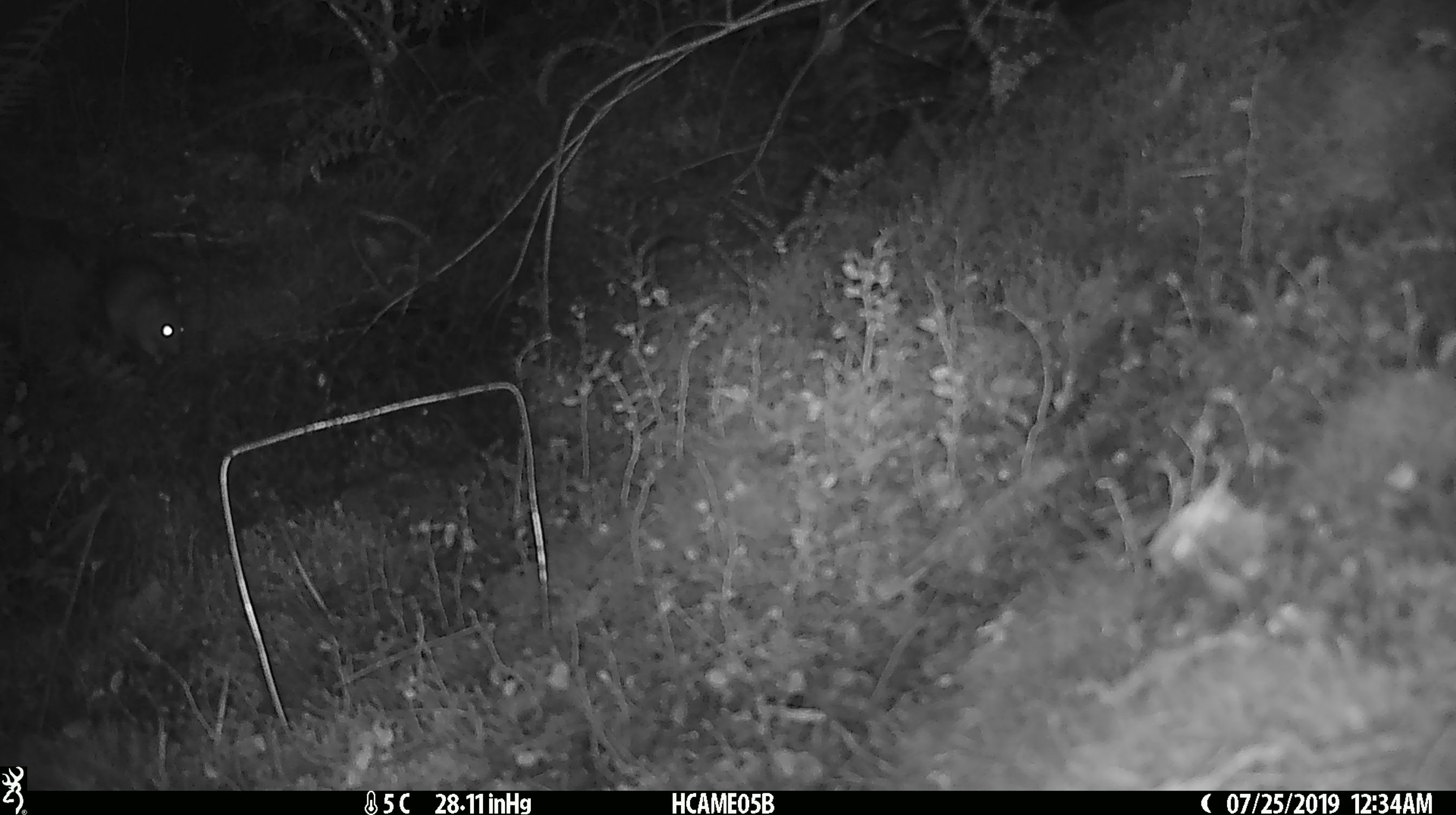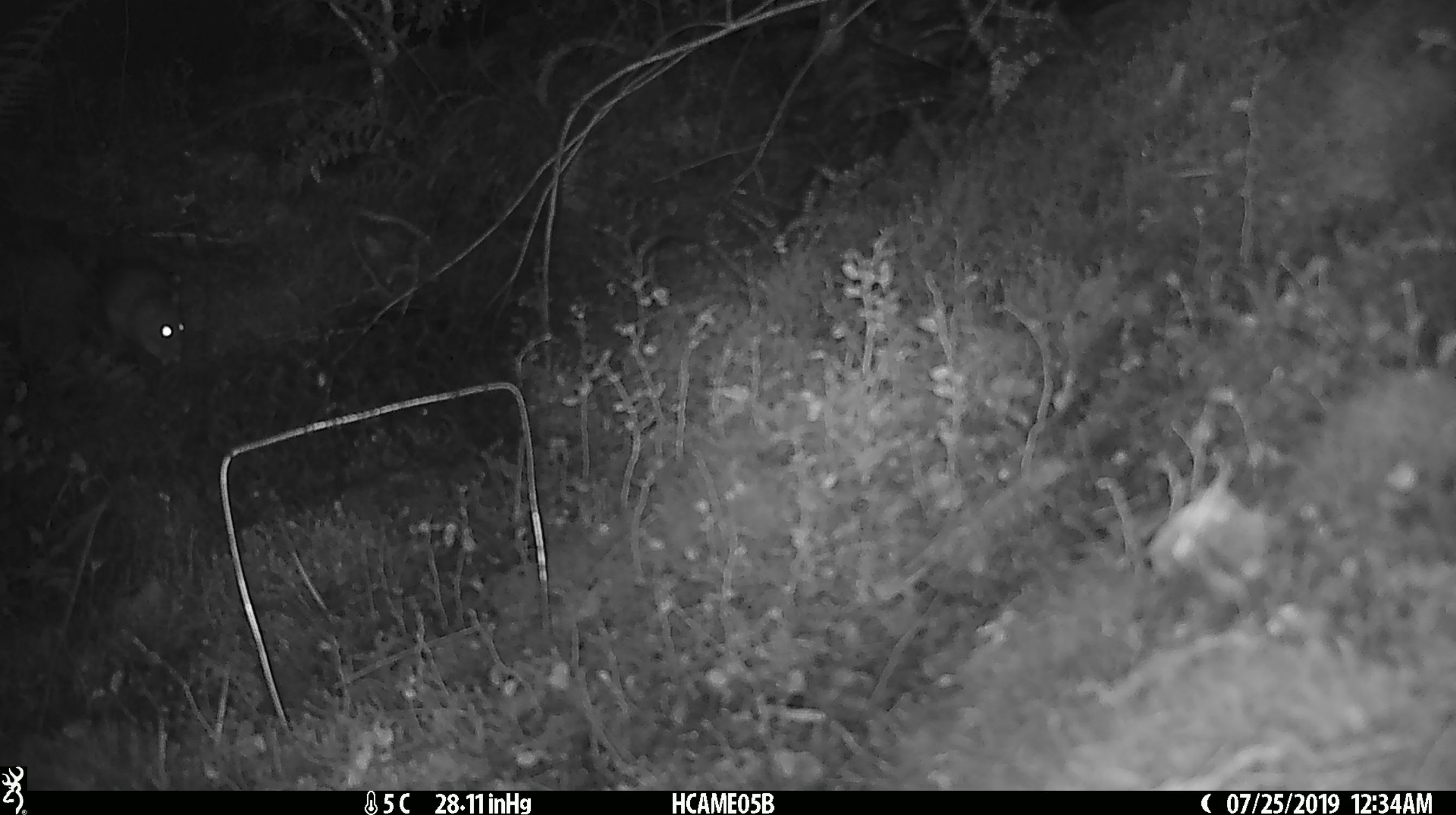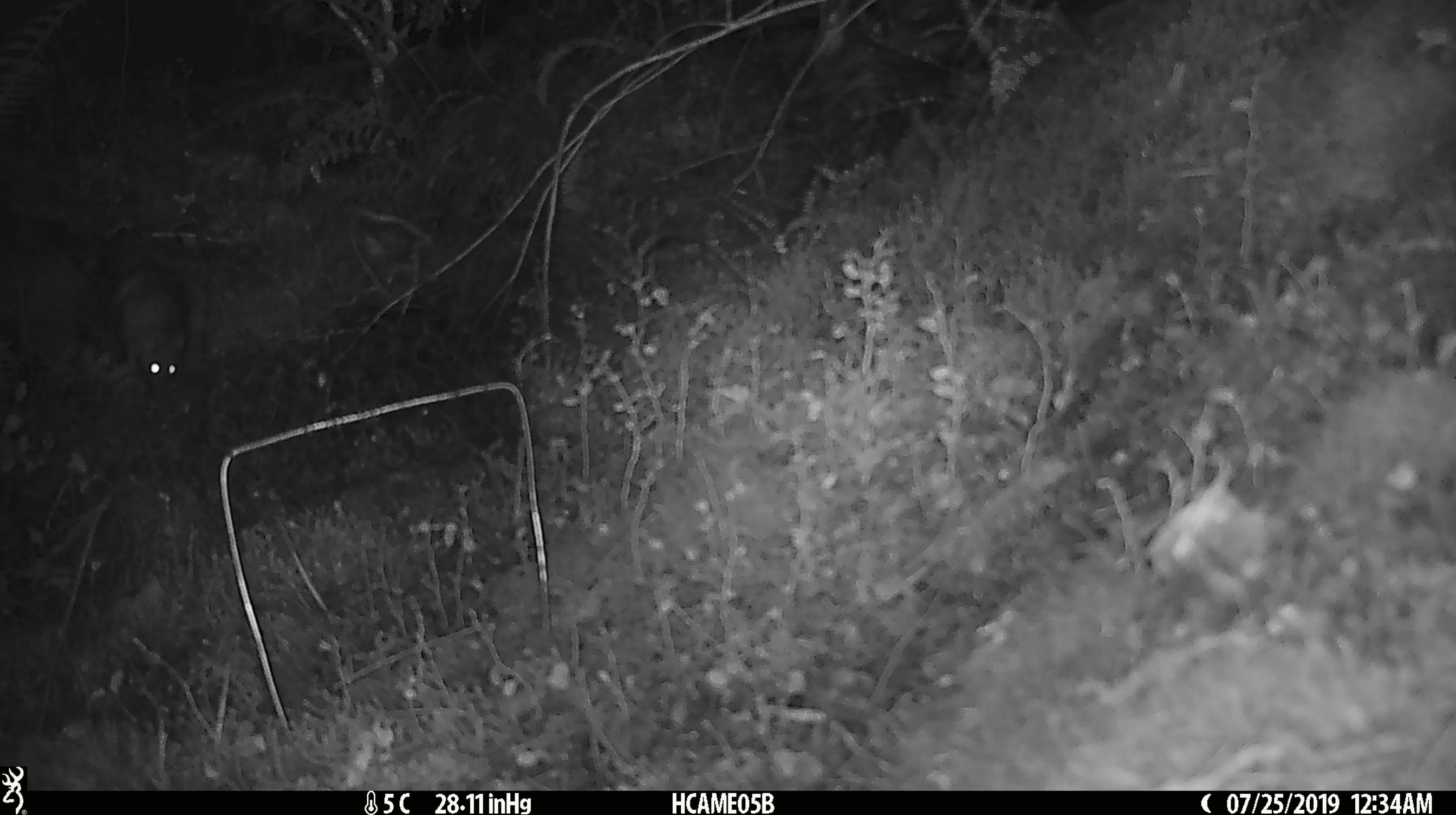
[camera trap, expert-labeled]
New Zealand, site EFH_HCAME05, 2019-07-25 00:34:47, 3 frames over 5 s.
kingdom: Animalia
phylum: Chordata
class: Mammalia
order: Rodentia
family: Muridae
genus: Rattus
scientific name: Rattus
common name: rat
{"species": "rat (Rattus)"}